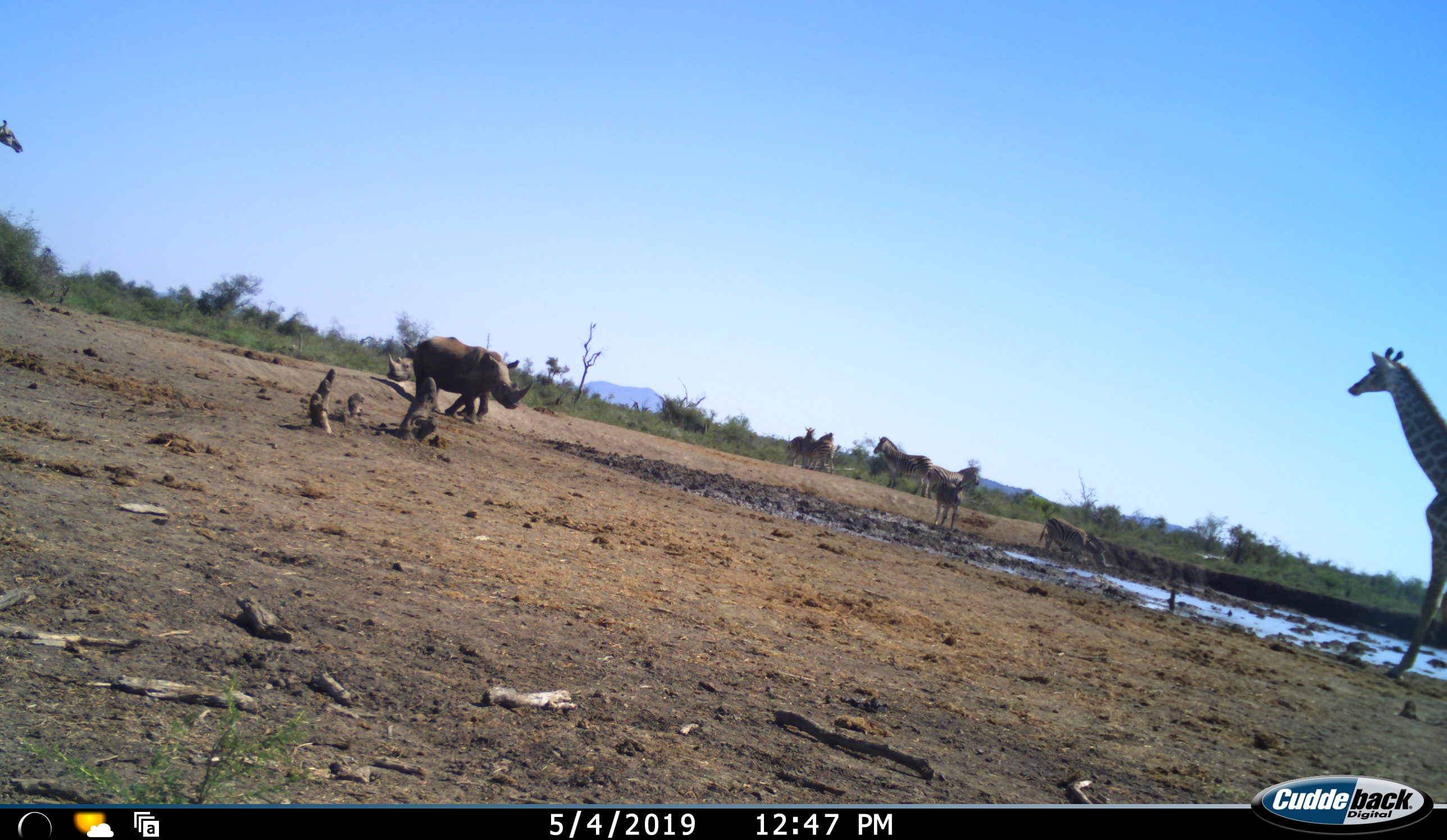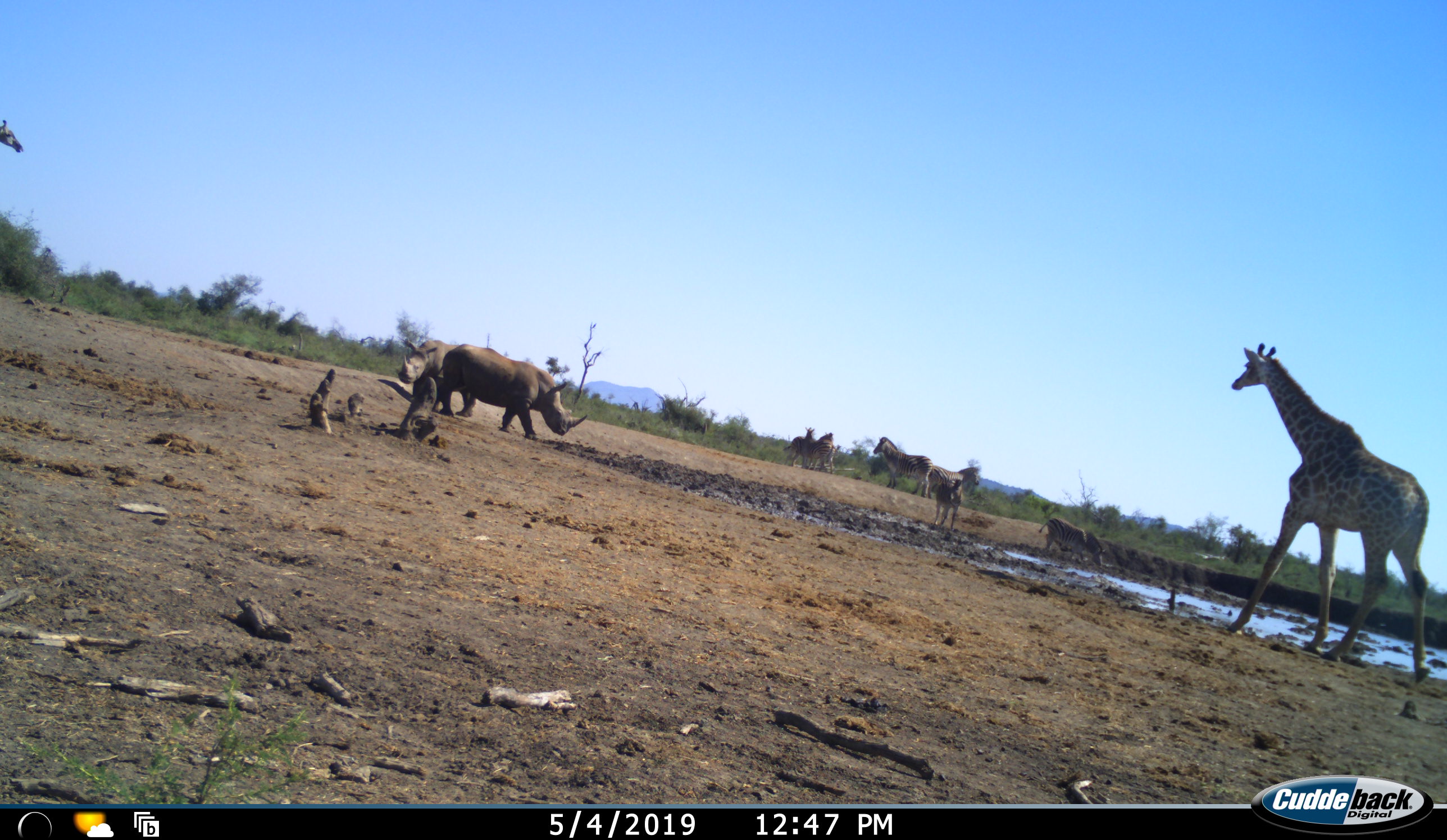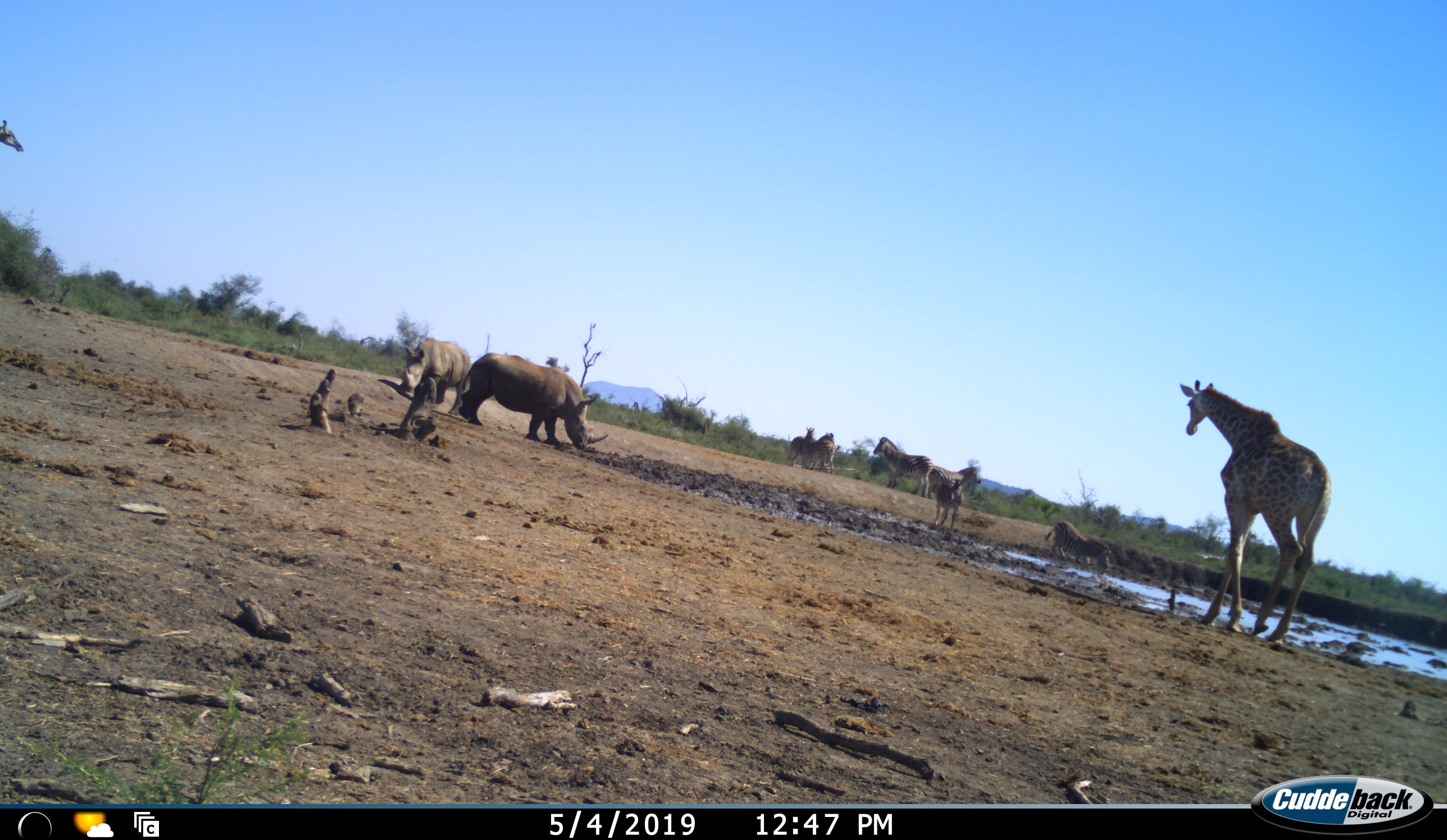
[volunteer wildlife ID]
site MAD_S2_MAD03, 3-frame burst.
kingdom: Animalia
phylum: Chordata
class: Mammalia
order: Artiodactyla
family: Giraffidae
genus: Giraffa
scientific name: Giraffa camelopardalis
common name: giraffe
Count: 1.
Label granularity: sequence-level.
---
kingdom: Animalia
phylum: Chordata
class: Mammalia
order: Perissodactyla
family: Rhinocerotidae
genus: Diceros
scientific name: Diceros bicornis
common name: black rhinoceros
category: rhinocerosblack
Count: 2.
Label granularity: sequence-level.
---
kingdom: Animalia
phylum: Chordata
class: Mammalia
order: Perissodactyla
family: Equidae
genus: Equus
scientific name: Equus quagga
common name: plains zebra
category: zebraplains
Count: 7.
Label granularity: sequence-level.